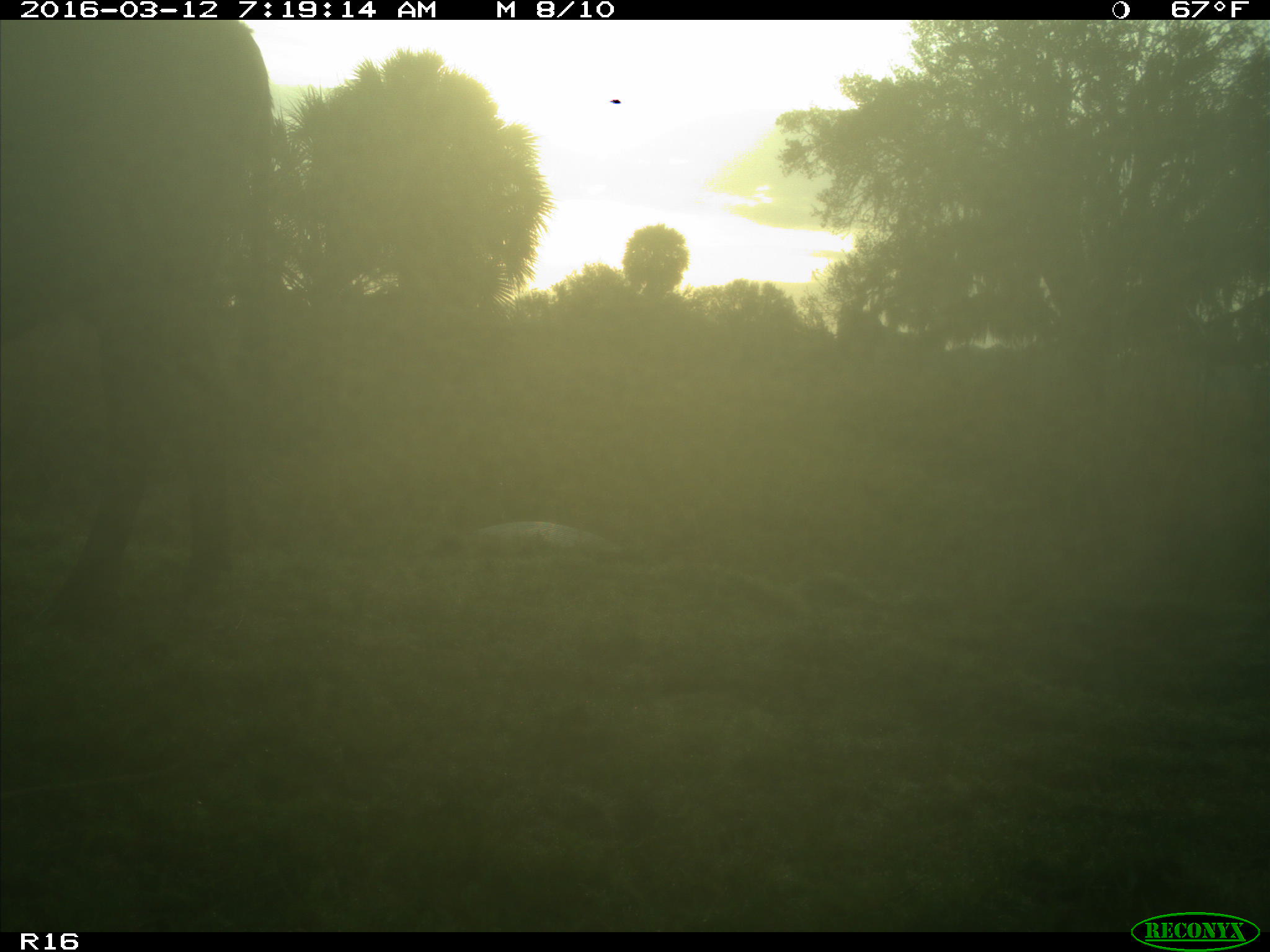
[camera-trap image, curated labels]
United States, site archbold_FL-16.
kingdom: Animalia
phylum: Chordata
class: Mammalia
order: Artiodactyla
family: Bovidae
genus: Bos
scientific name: Bos taurus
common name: domestic cow